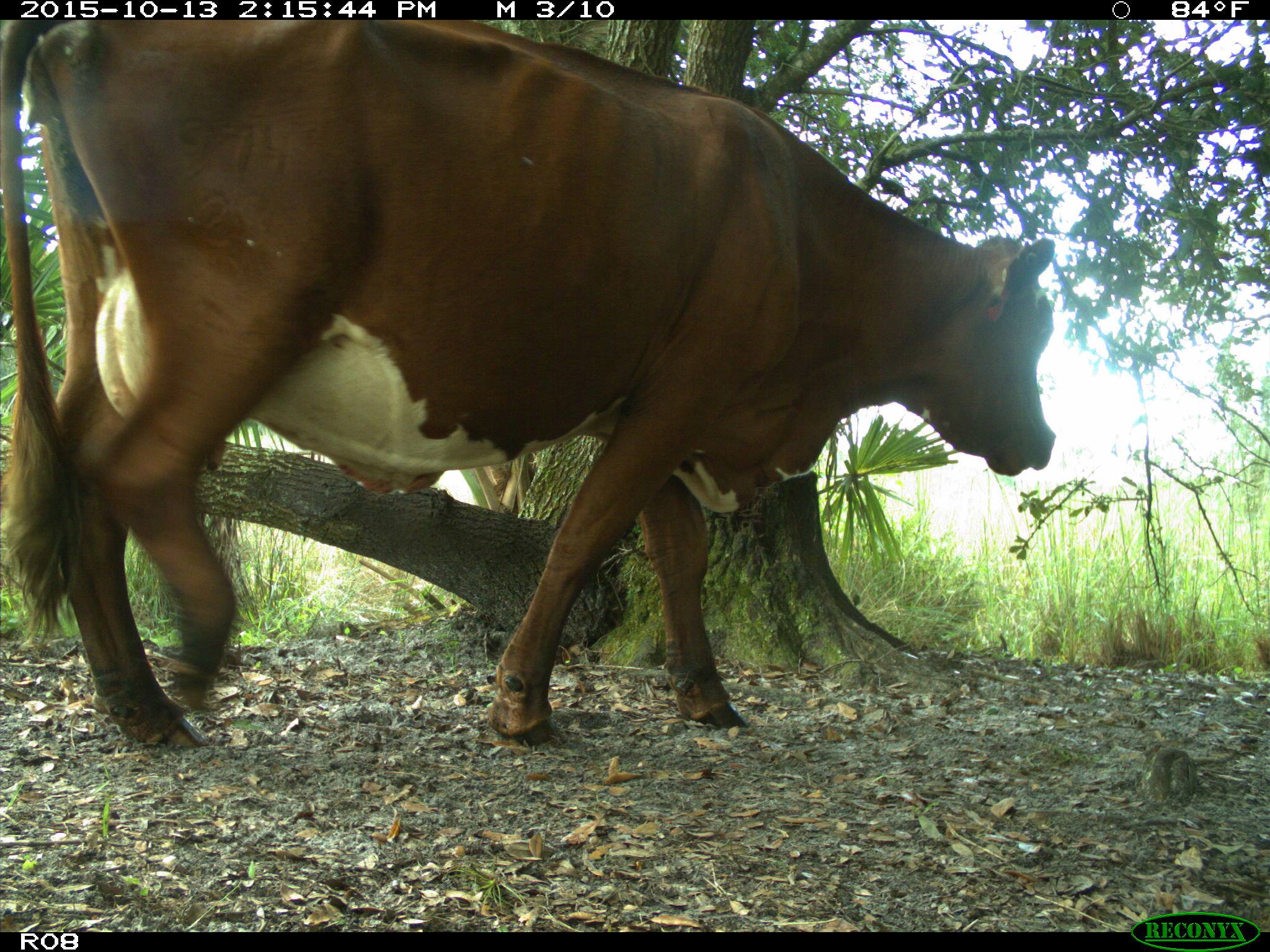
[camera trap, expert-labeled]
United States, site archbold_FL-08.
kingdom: Animalia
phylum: Chordata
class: Mammalia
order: Artiodactyla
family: Bovidae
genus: Bos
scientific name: Bos taurus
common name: domestic cow